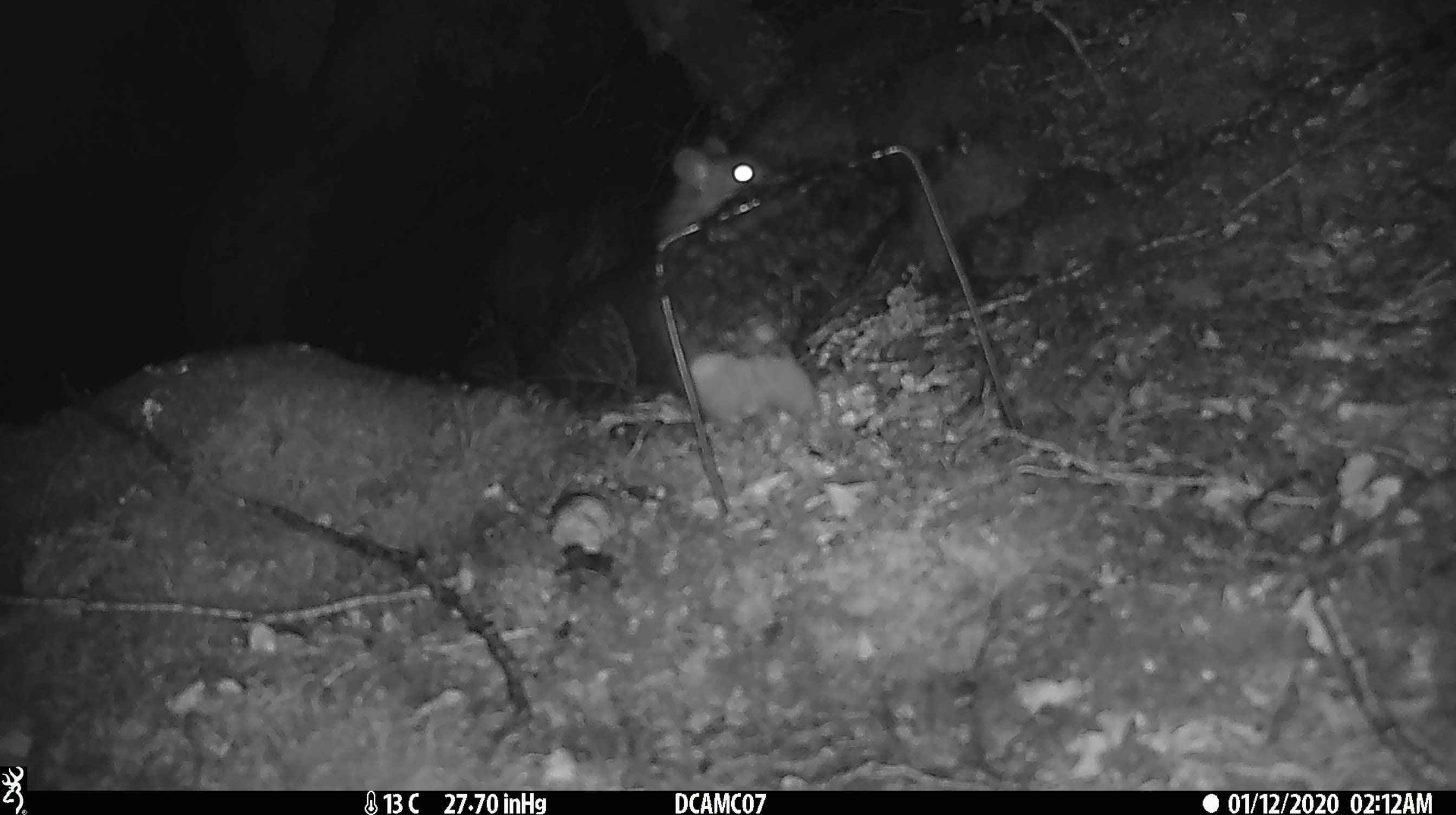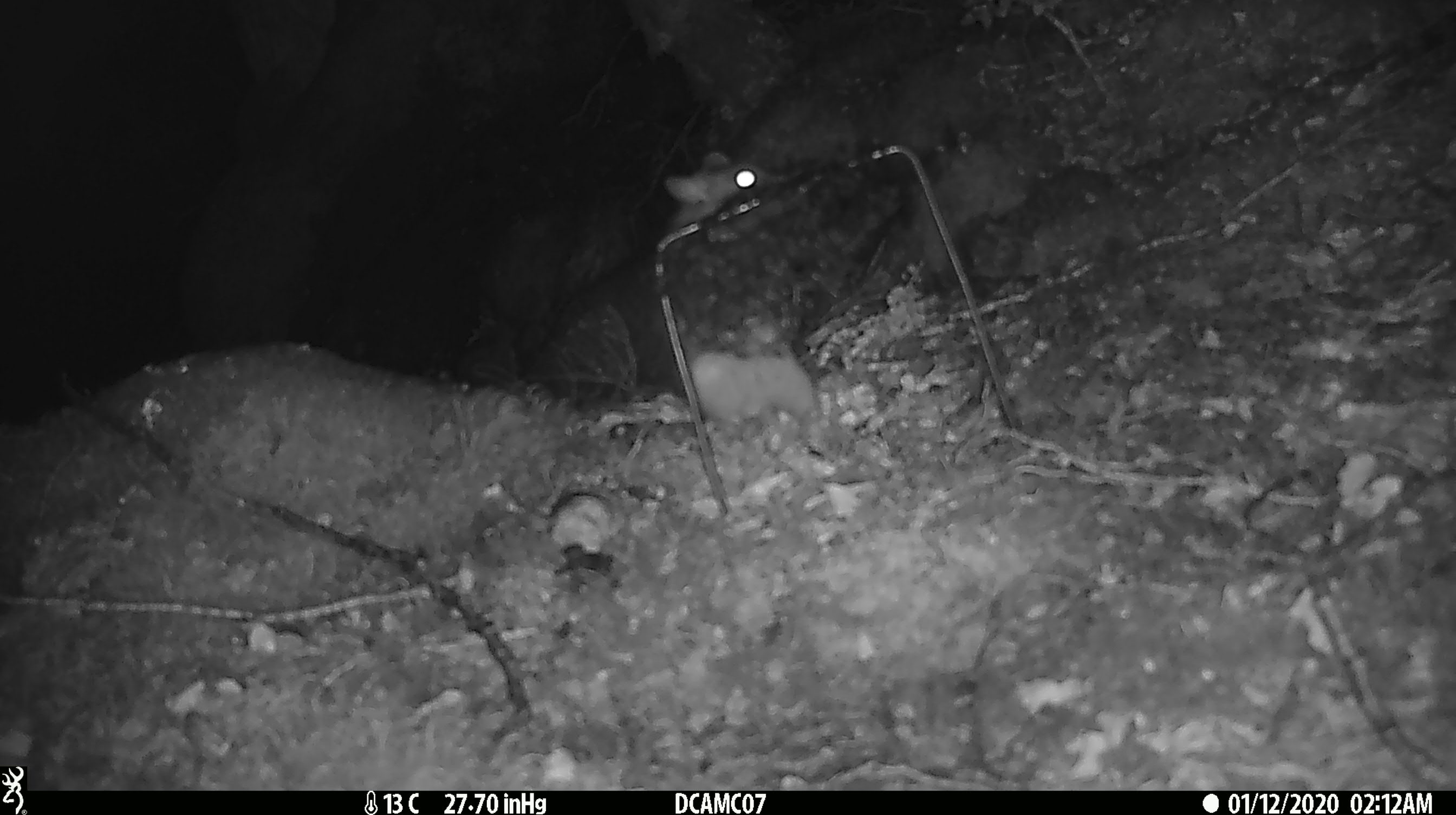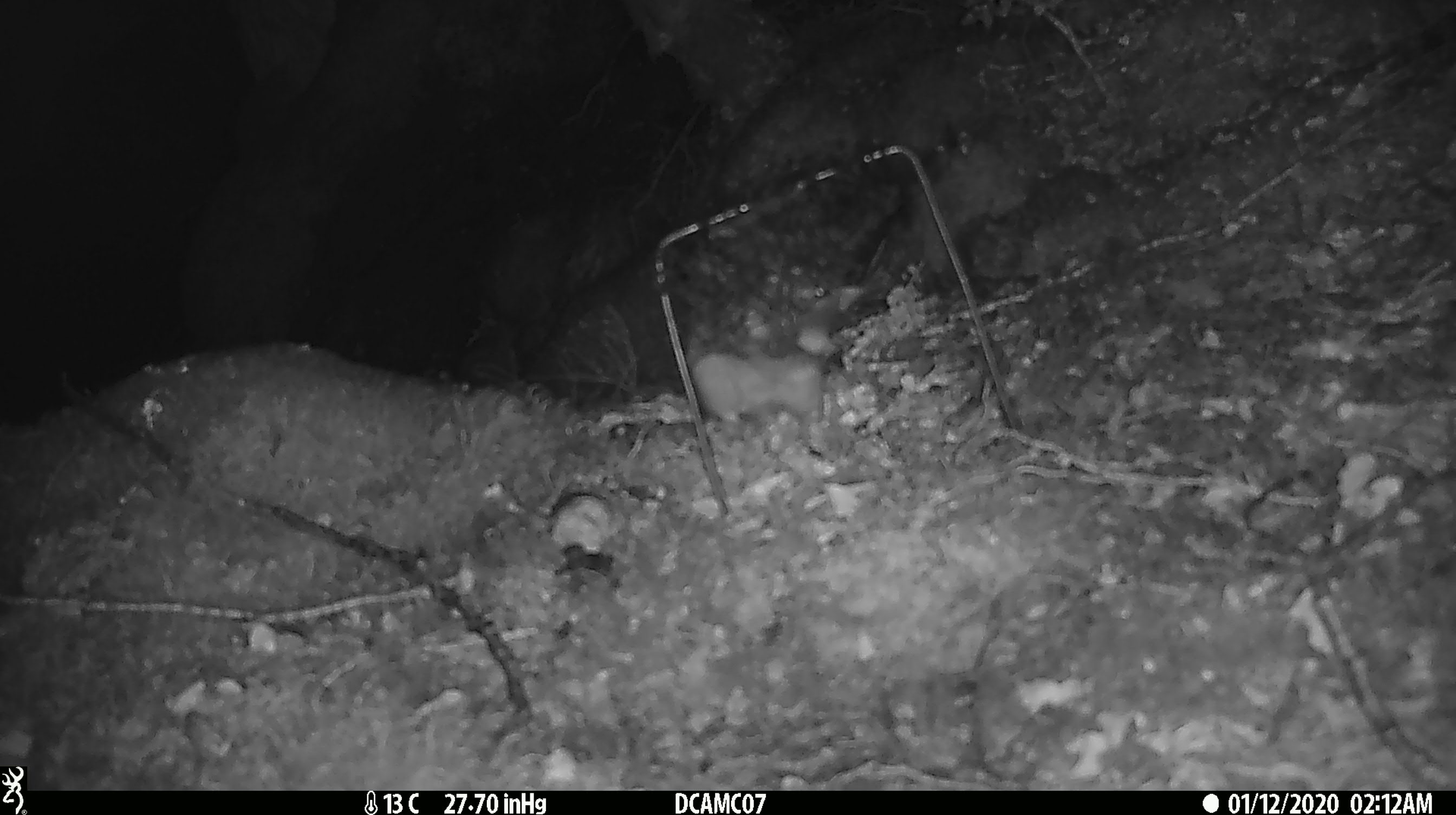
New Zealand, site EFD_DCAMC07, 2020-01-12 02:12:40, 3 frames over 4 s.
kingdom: Animalia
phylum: Chordata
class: Mammalia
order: Rodentia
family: Muridae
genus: Rattus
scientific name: Rattus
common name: rat